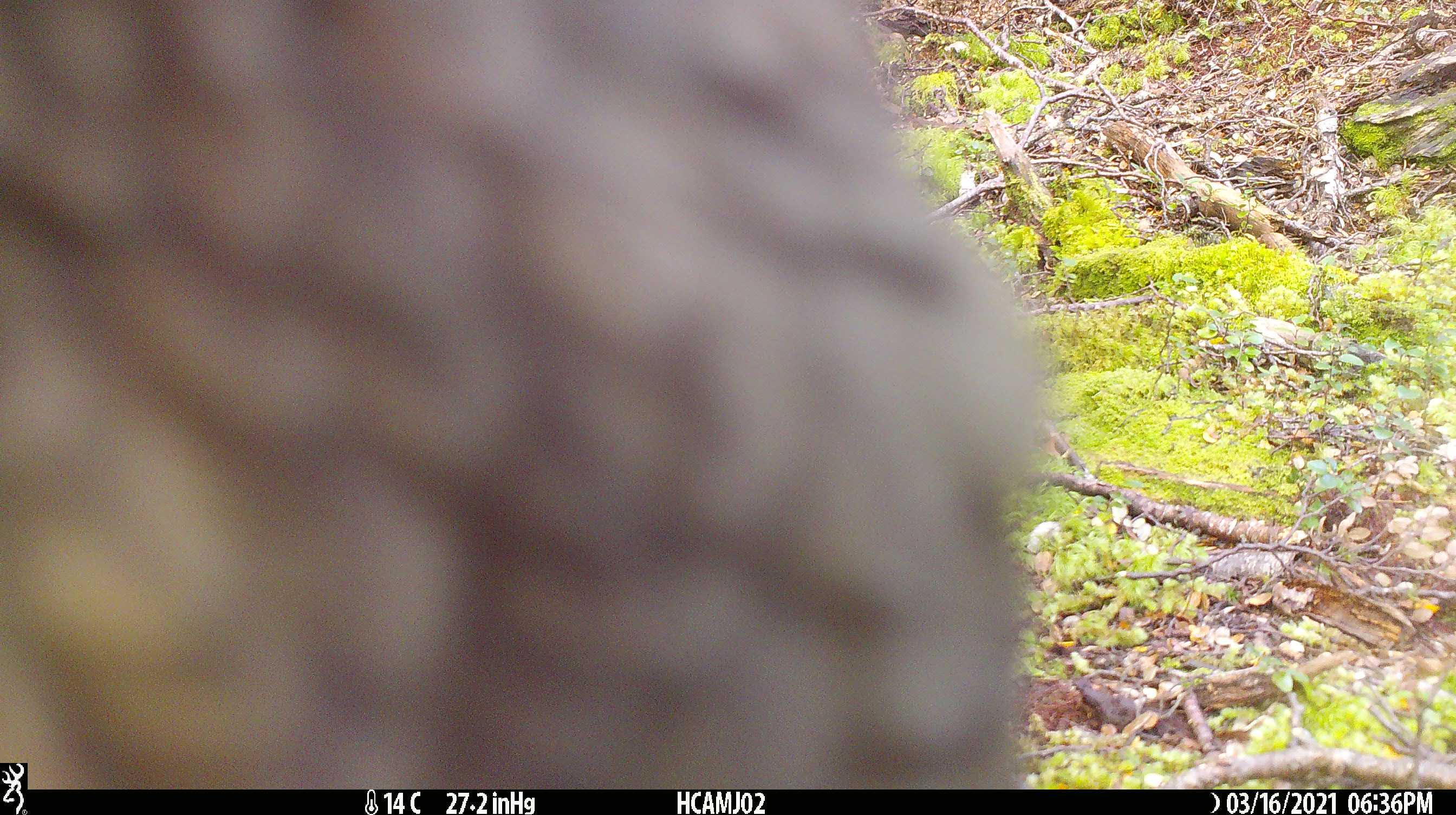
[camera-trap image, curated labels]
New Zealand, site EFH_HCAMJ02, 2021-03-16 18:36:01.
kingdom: Animalia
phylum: Chordata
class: Aves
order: Psittaciformes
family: Strigopidae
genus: Nestor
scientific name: Nestor notabilis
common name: kea